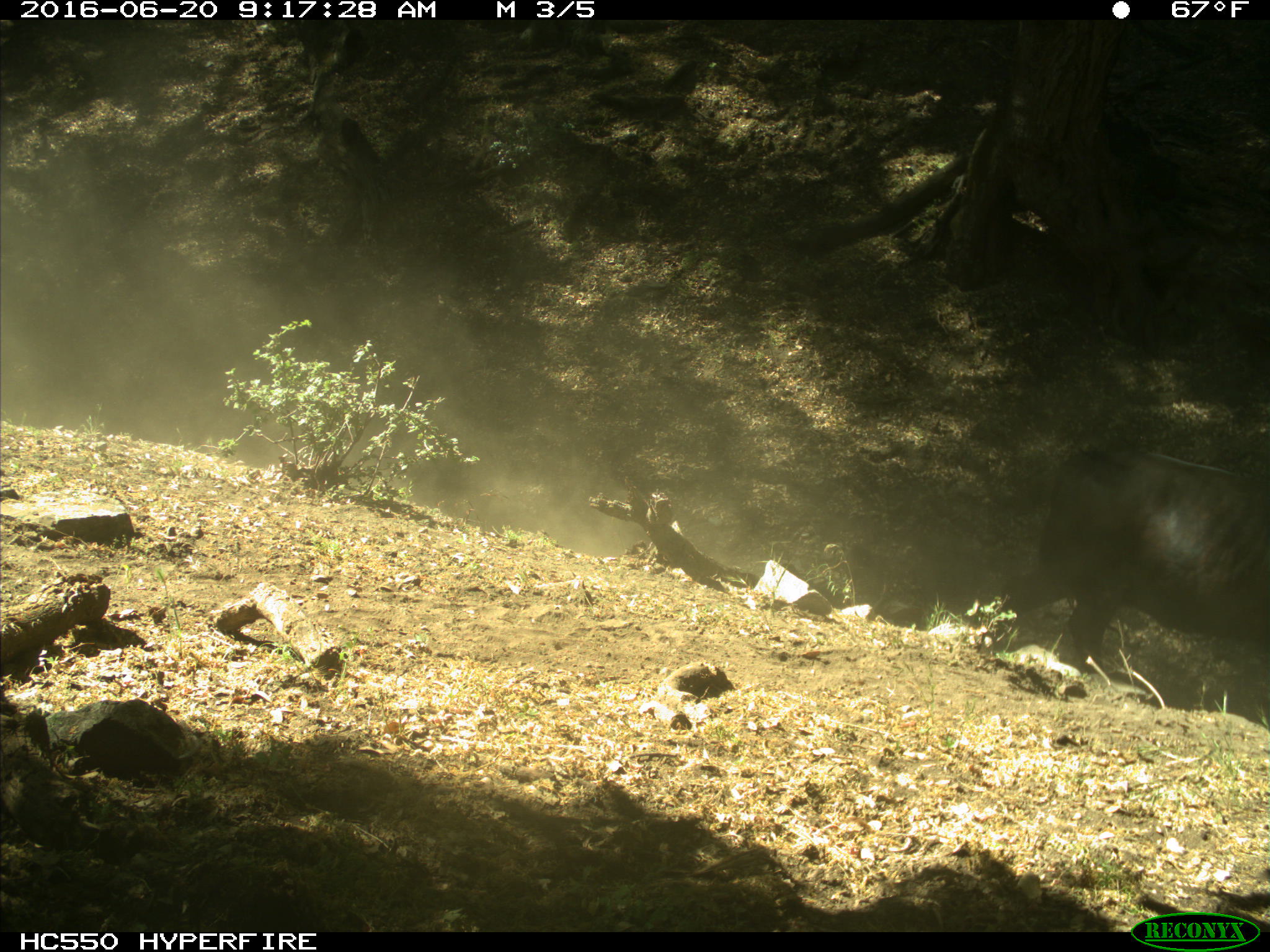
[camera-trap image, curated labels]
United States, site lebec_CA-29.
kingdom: Animalia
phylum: Chordata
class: Mammalia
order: Artiodactyla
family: Bovidae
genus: Bos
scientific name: Bos taurus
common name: domestic cow